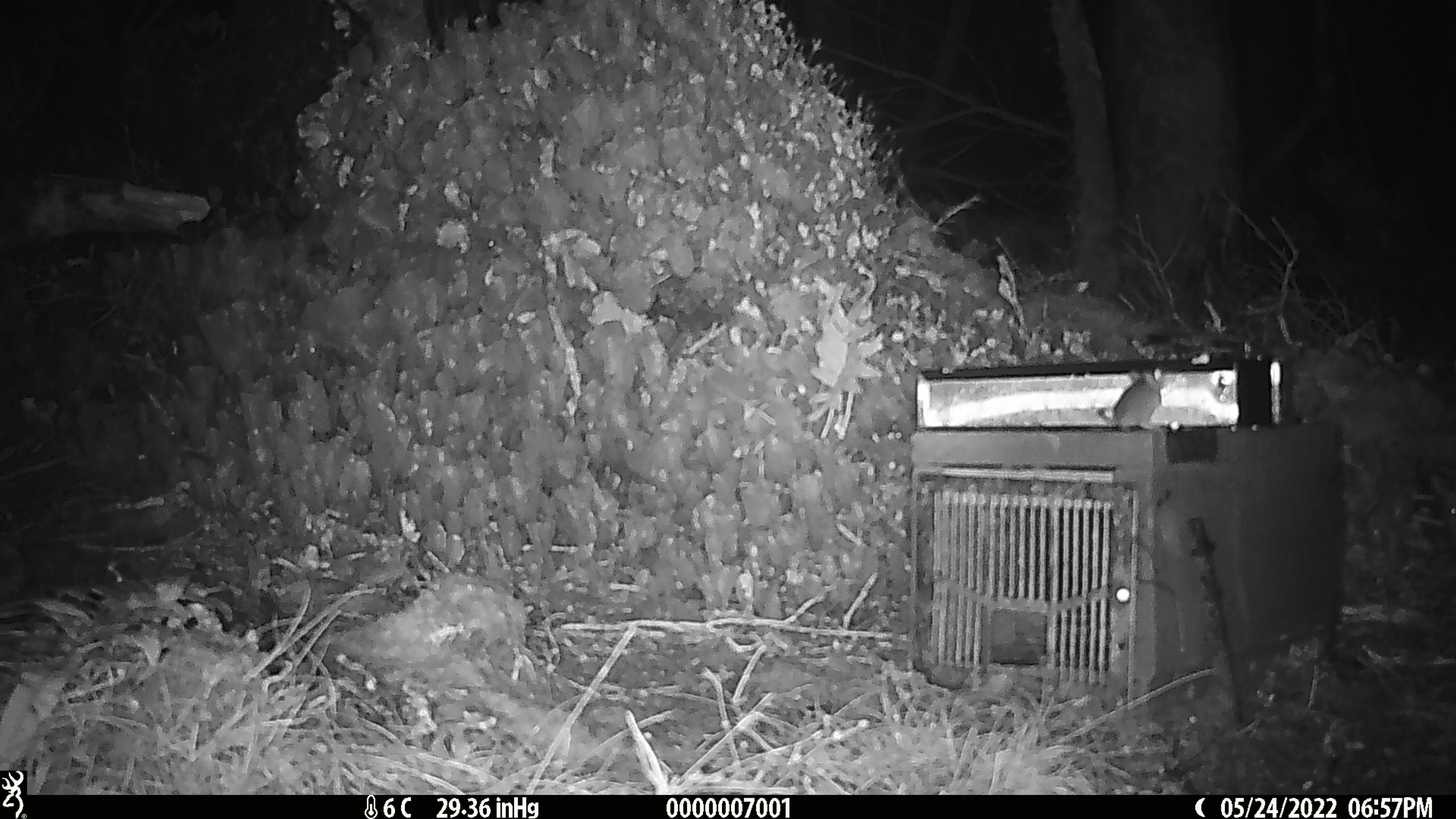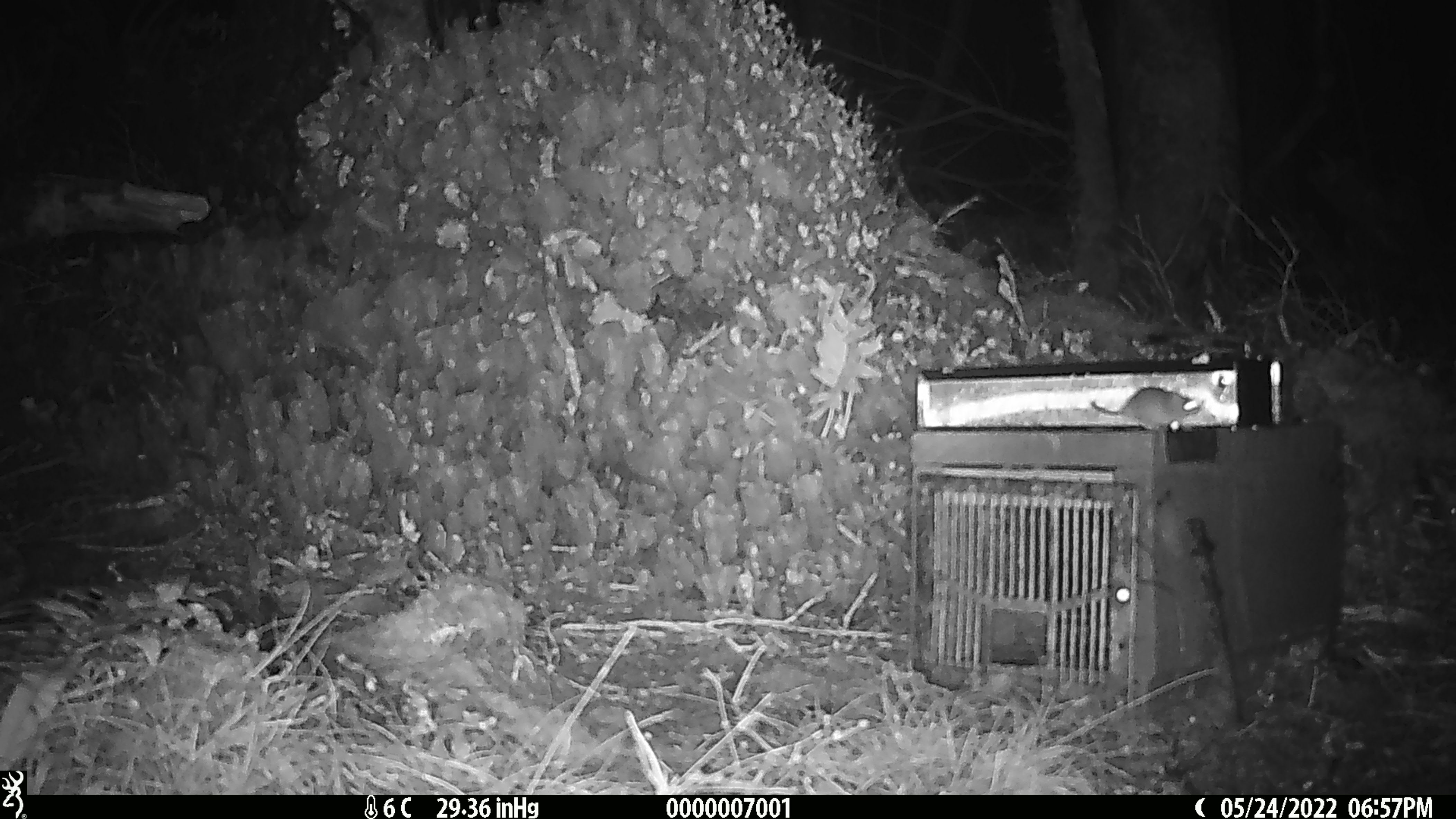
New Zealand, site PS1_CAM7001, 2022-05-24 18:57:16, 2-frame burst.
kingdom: Animalia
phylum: Chordata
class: Mammalia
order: Rodentia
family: Muridae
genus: Mus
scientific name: Mus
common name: mouse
Mouse (Mus).